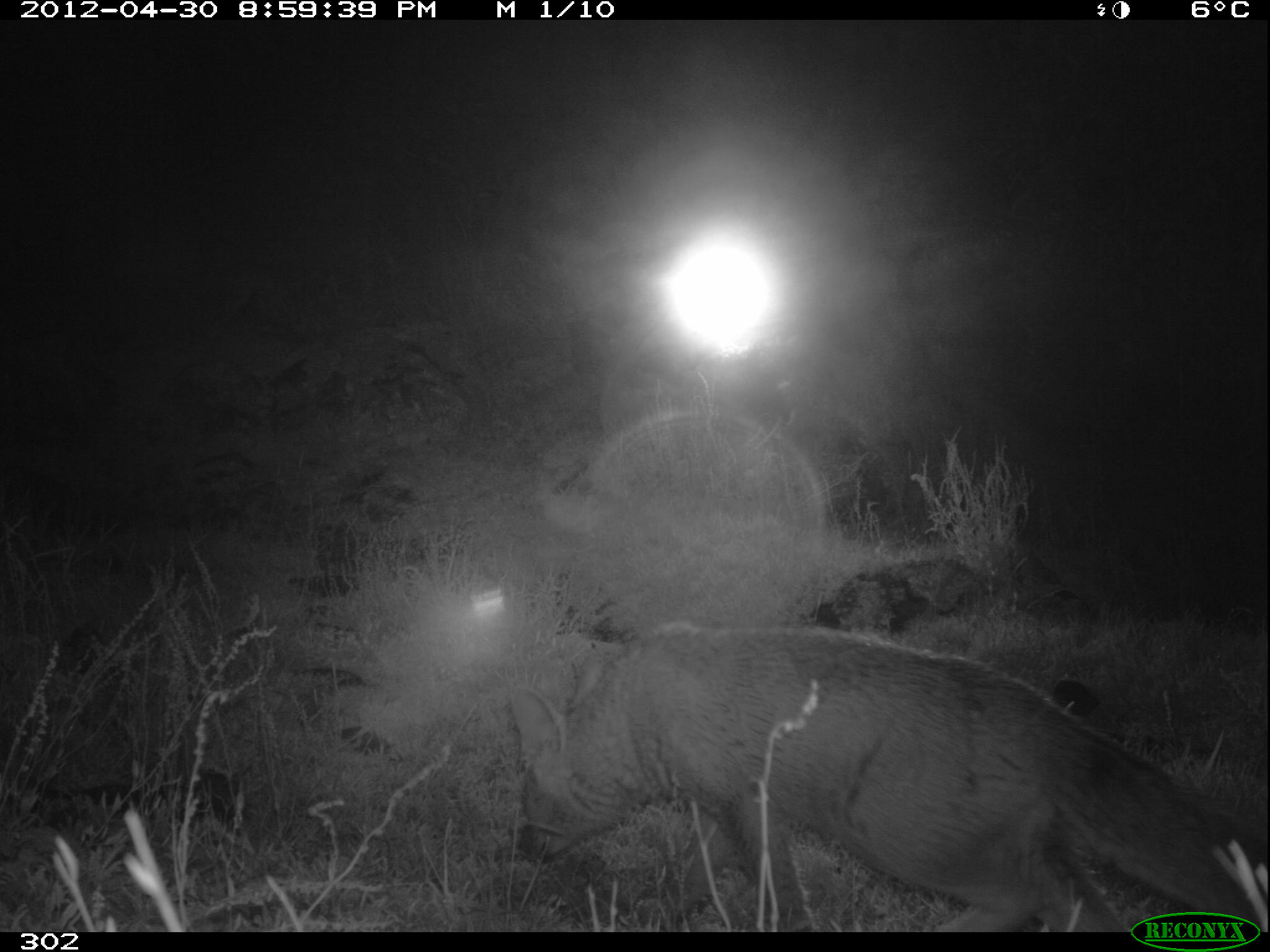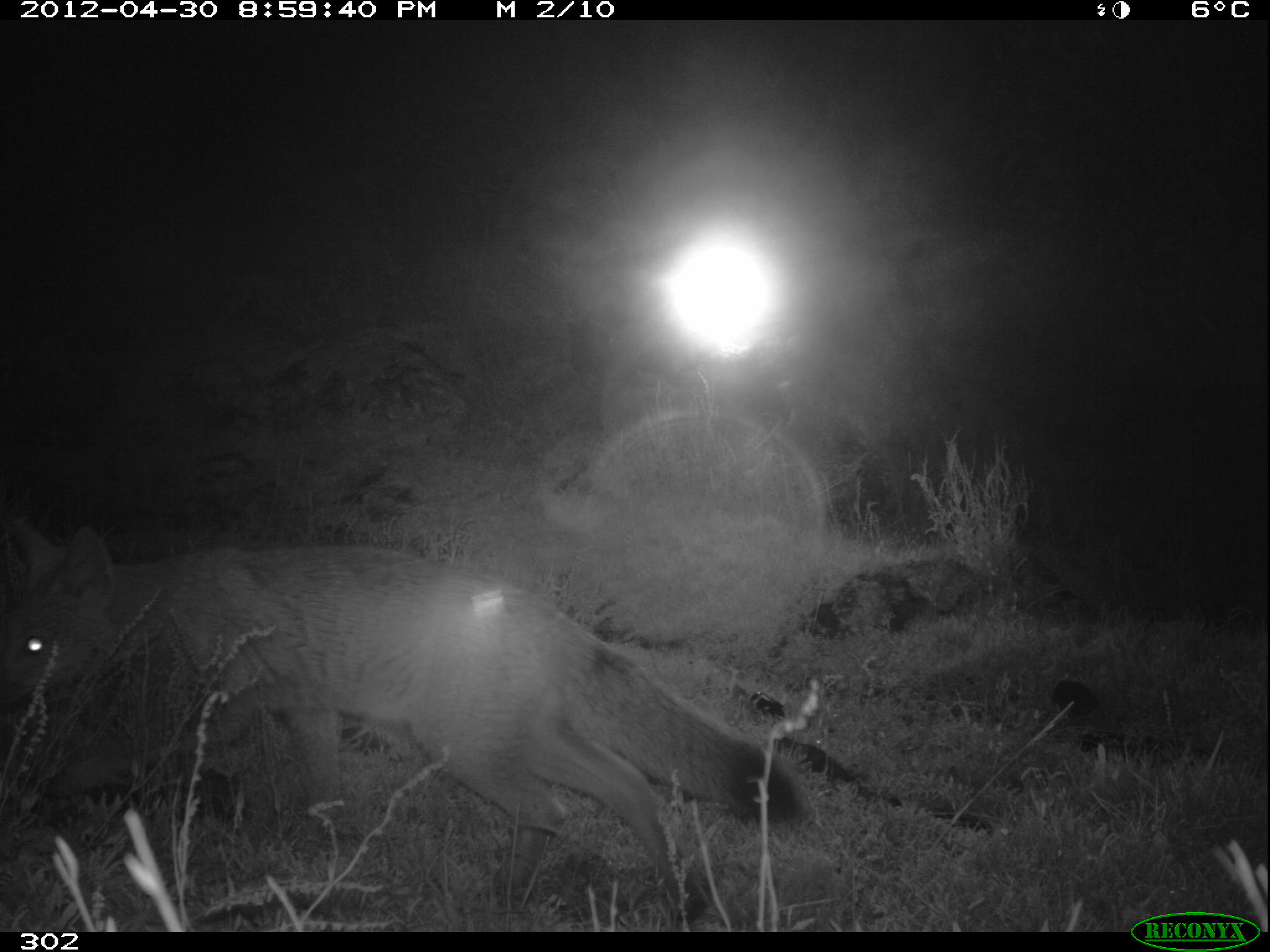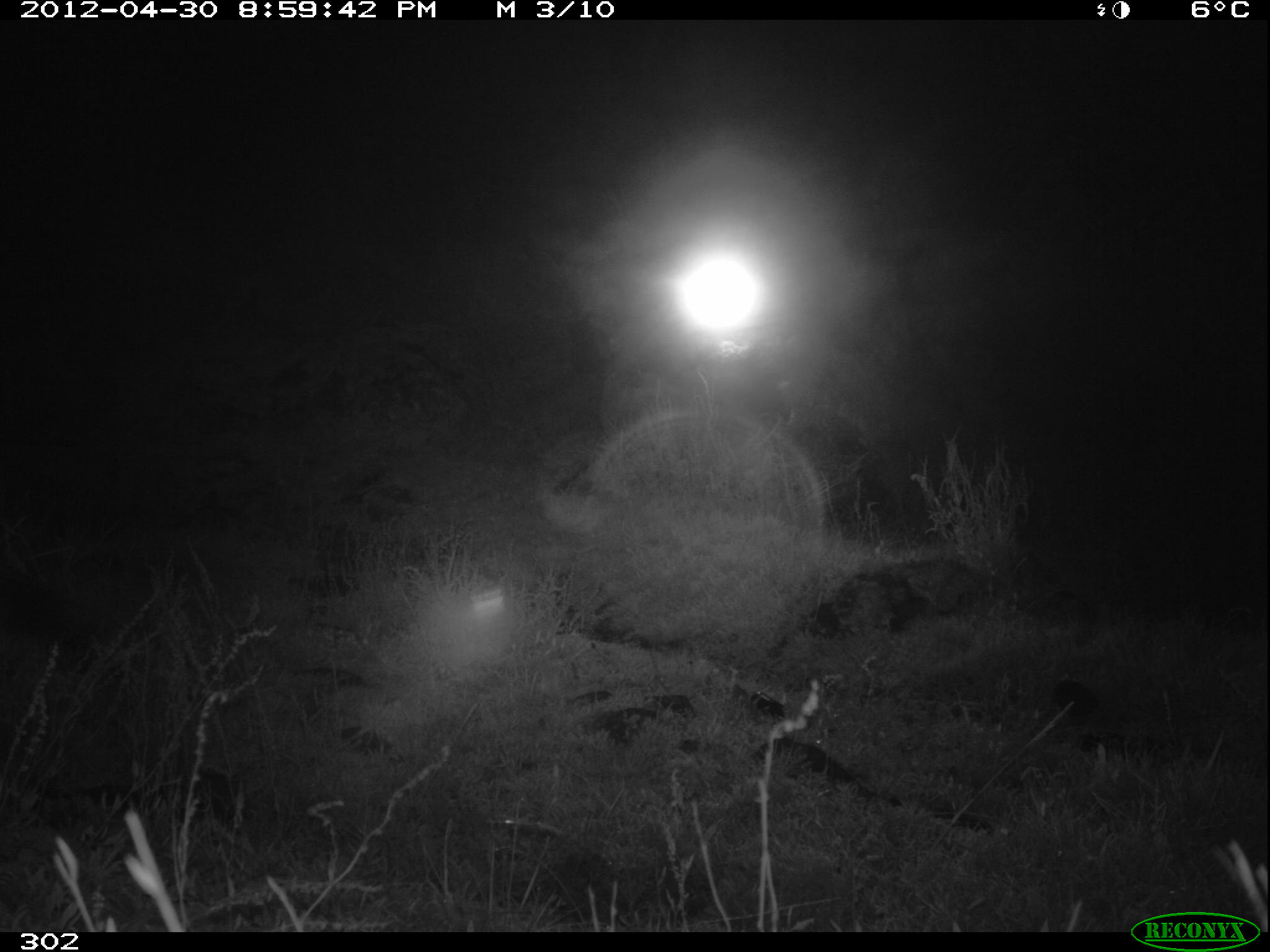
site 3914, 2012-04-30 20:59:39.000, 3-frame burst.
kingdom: Animalia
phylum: Chordata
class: Mammalia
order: Carnivora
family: Canidae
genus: Lycalopex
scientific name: Lycalopex culpaeus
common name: culpeo